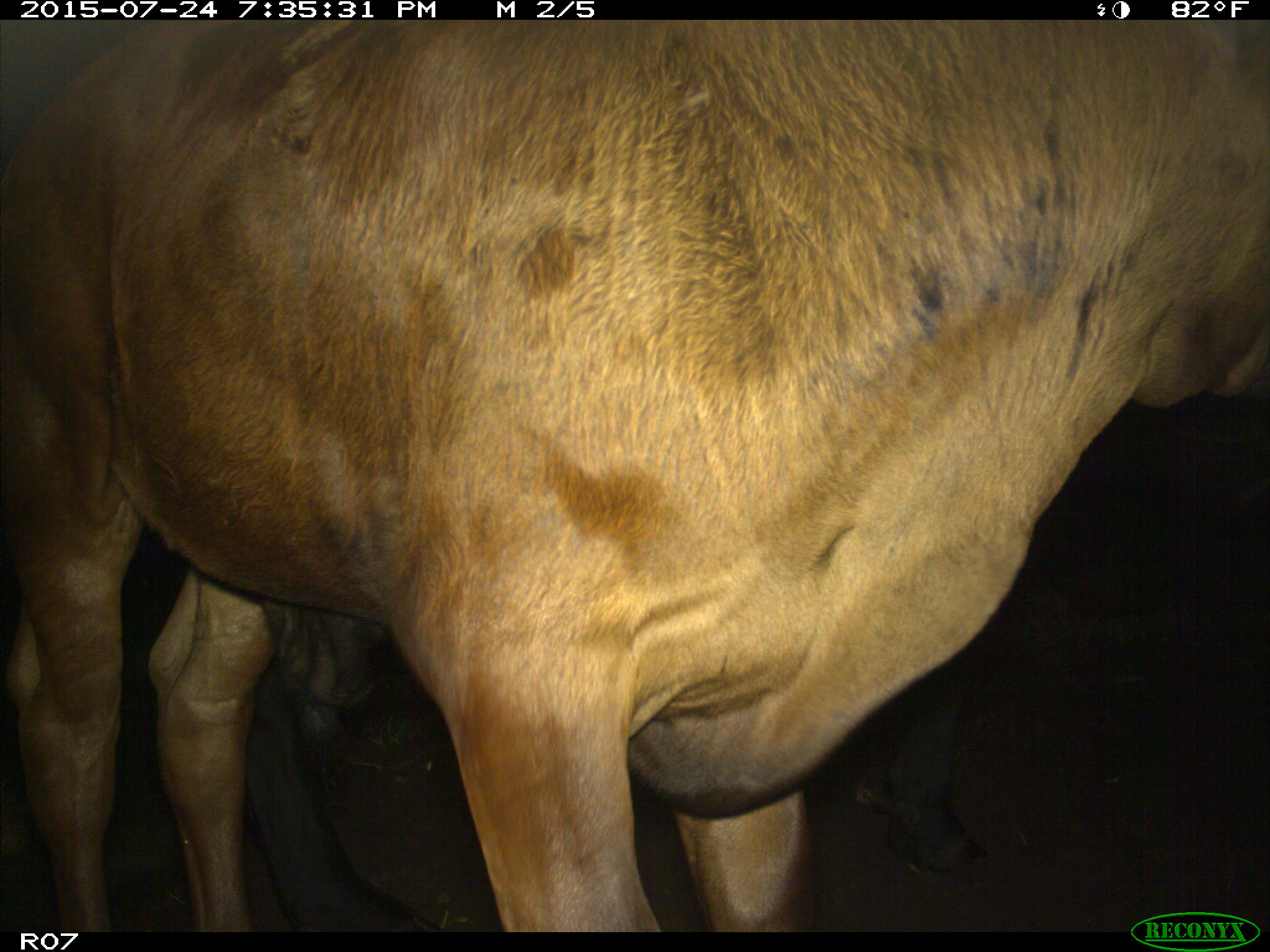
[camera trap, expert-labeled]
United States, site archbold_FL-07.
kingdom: Animalia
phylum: Chordata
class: Mammalia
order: Artiodactyla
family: Bovidae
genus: Bos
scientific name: Bos taurus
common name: domestic cow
Bos taurus (domestic cow).